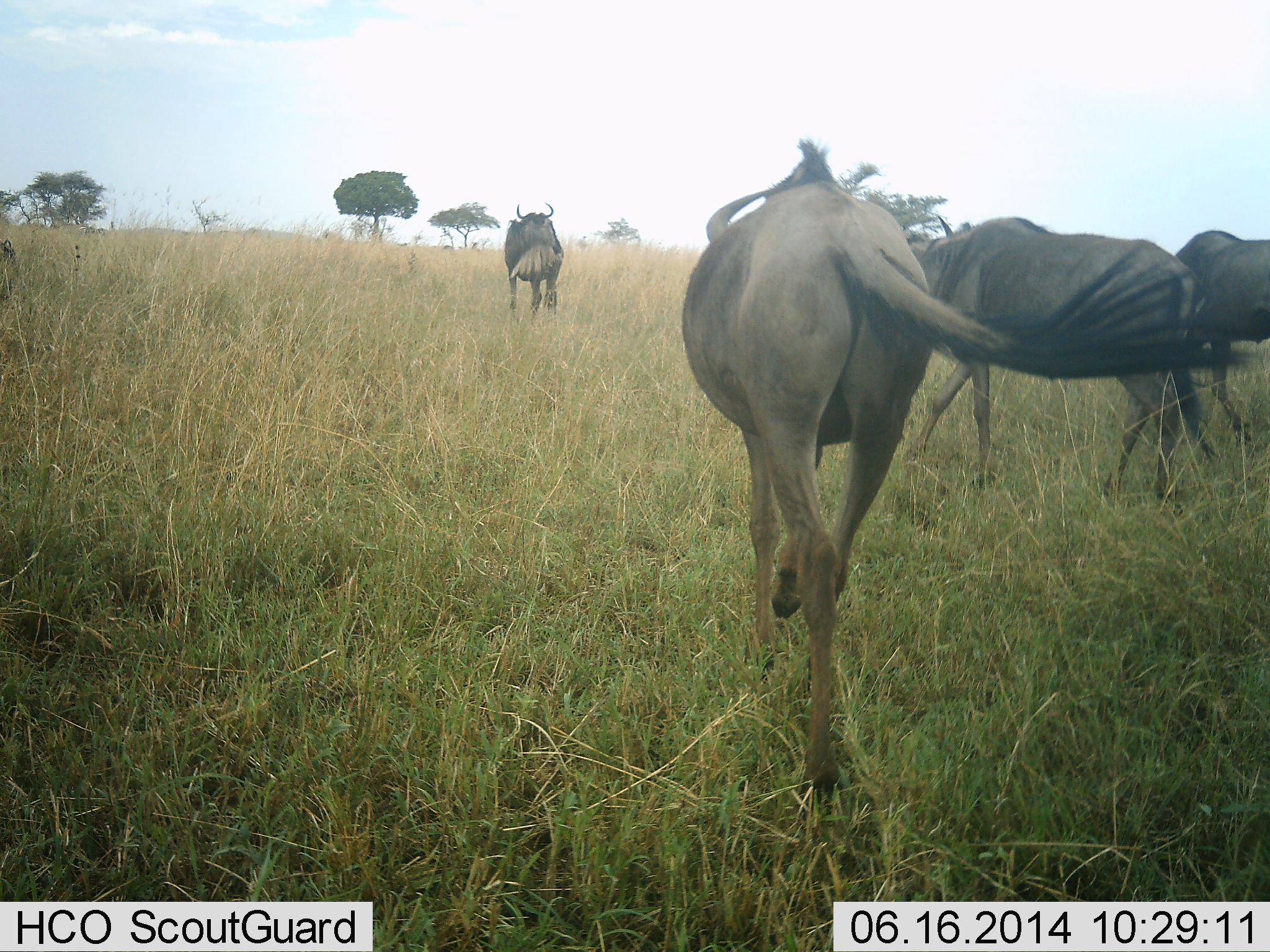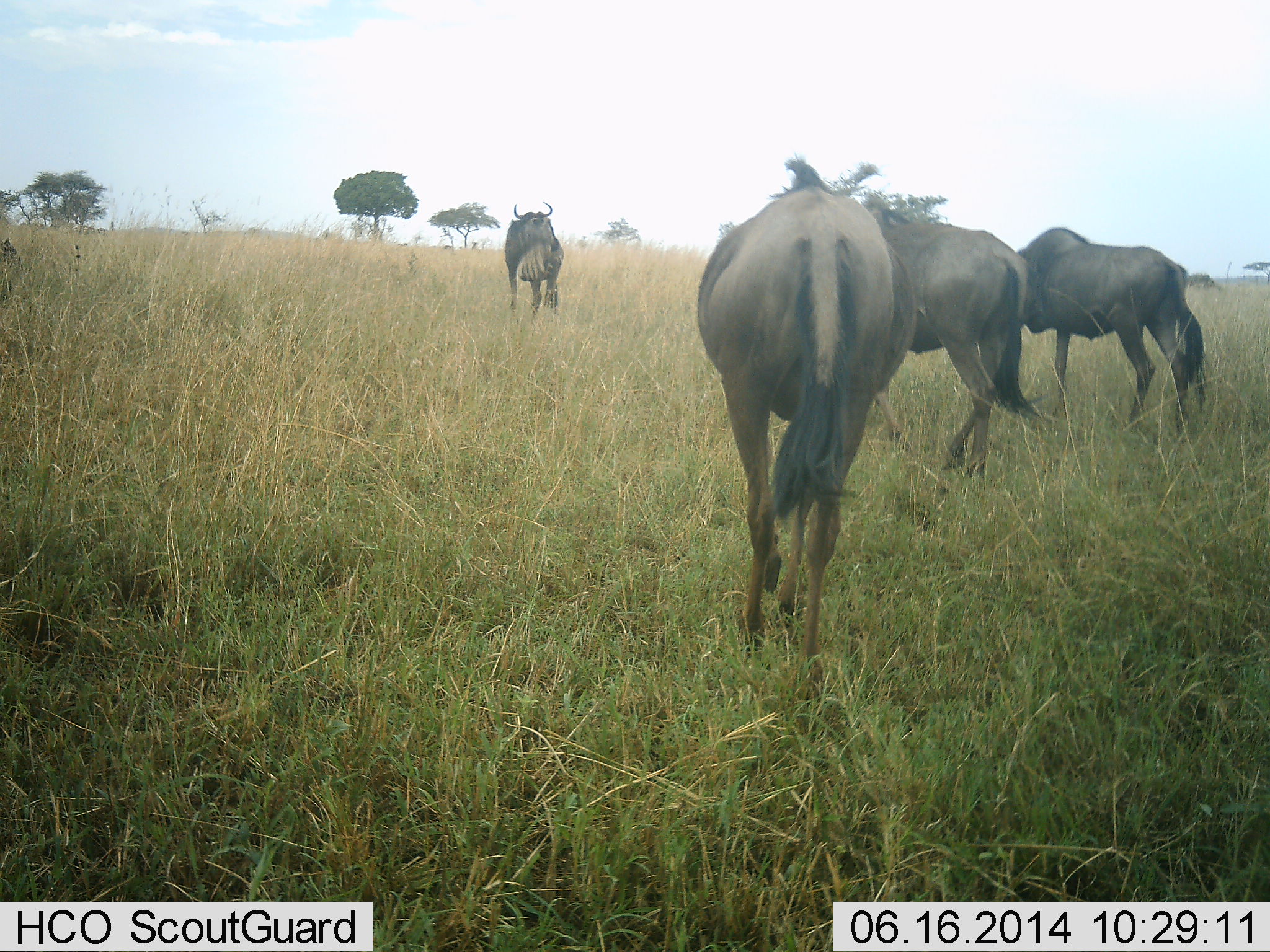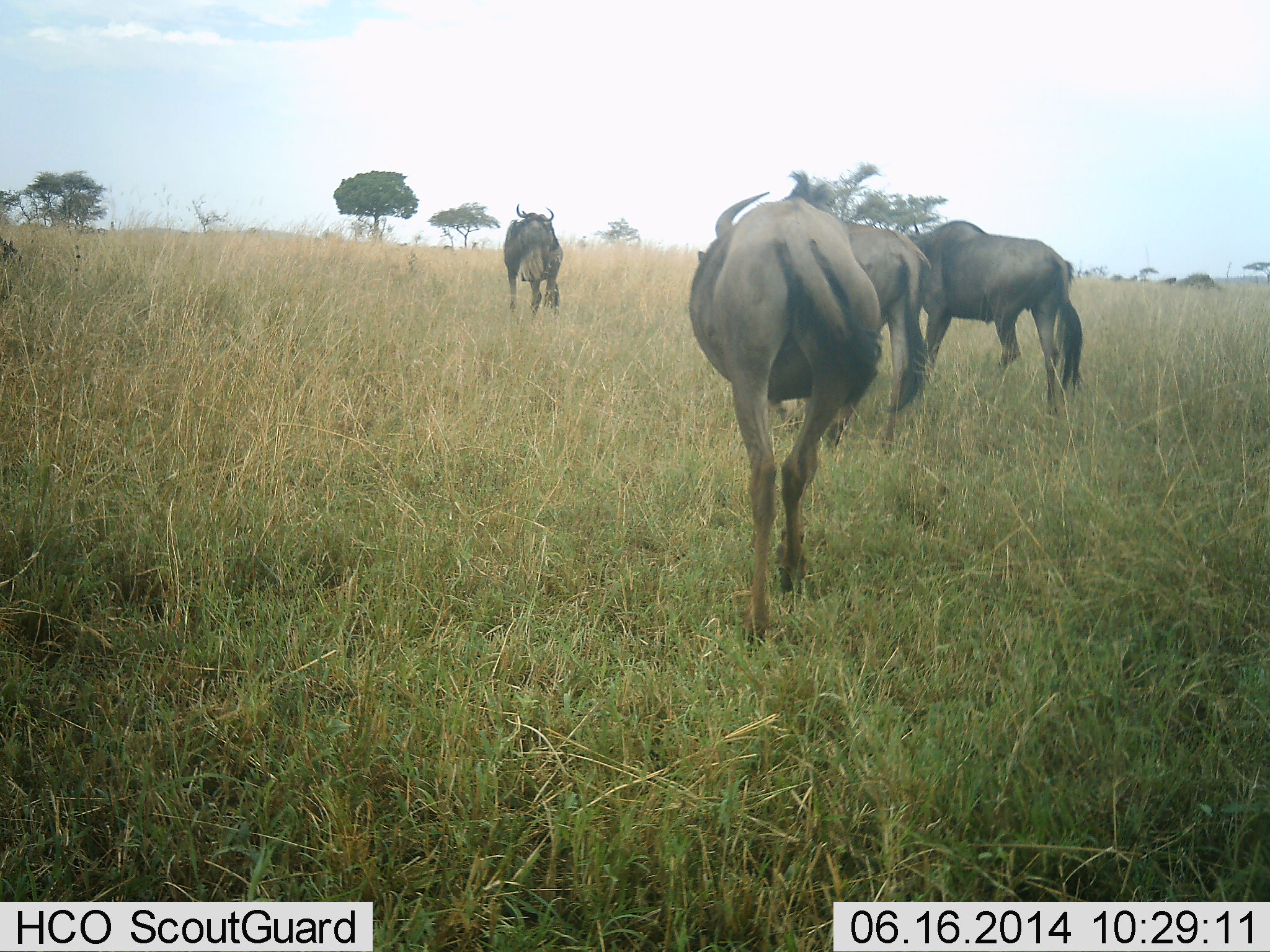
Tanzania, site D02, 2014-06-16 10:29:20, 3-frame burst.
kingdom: Animalia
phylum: Chordata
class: Mammalia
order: Artiodactyla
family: Bovidae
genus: Connochaetes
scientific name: Connochaetes taurinus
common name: blue wildebeest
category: wildebeest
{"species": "wildebeest (blue wildebeest) (Connochaetes taurinus)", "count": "4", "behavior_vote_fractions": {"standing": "60%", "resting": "10%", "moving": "90%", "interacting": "0%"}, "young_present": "0%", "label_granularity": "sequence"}